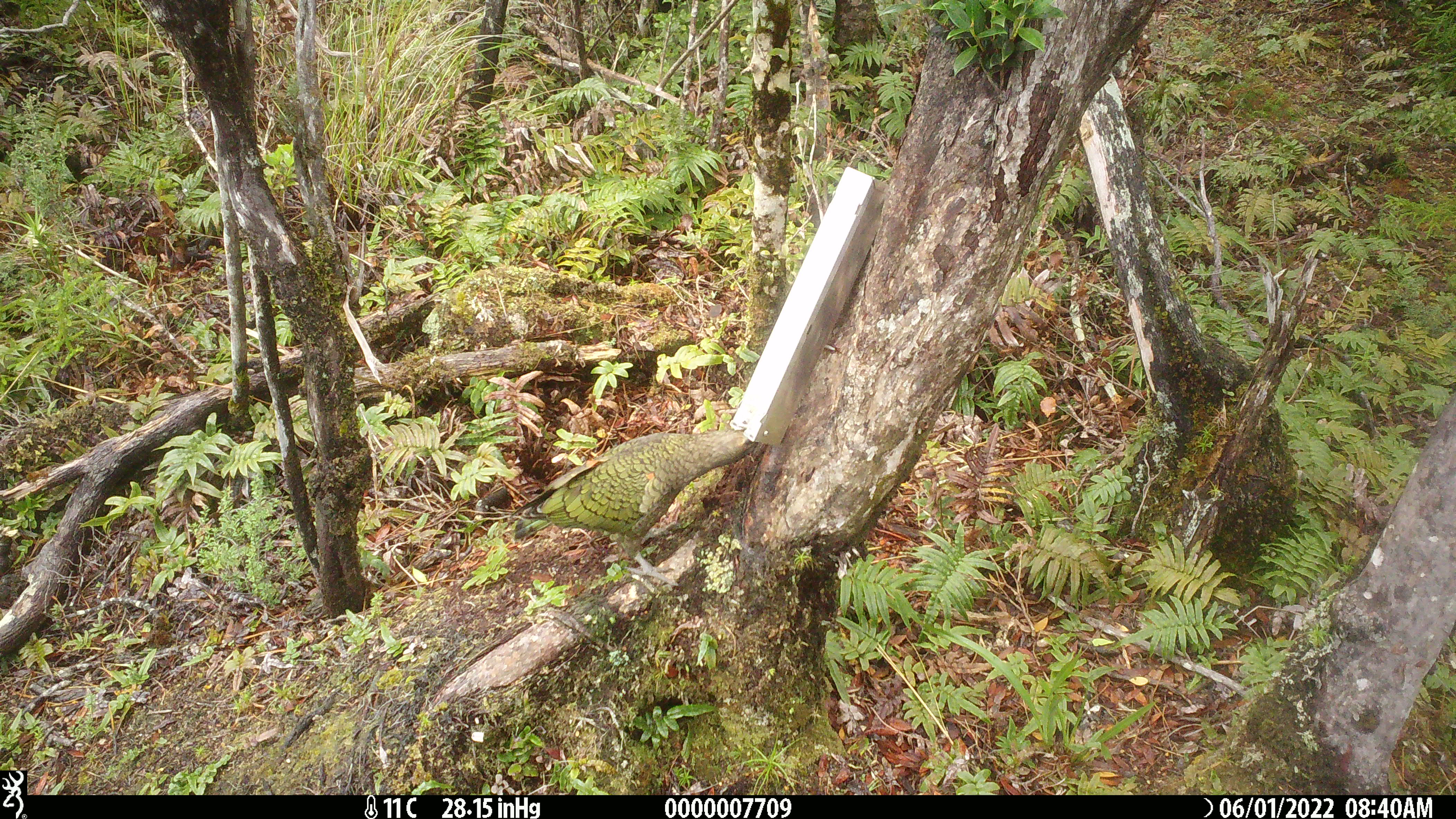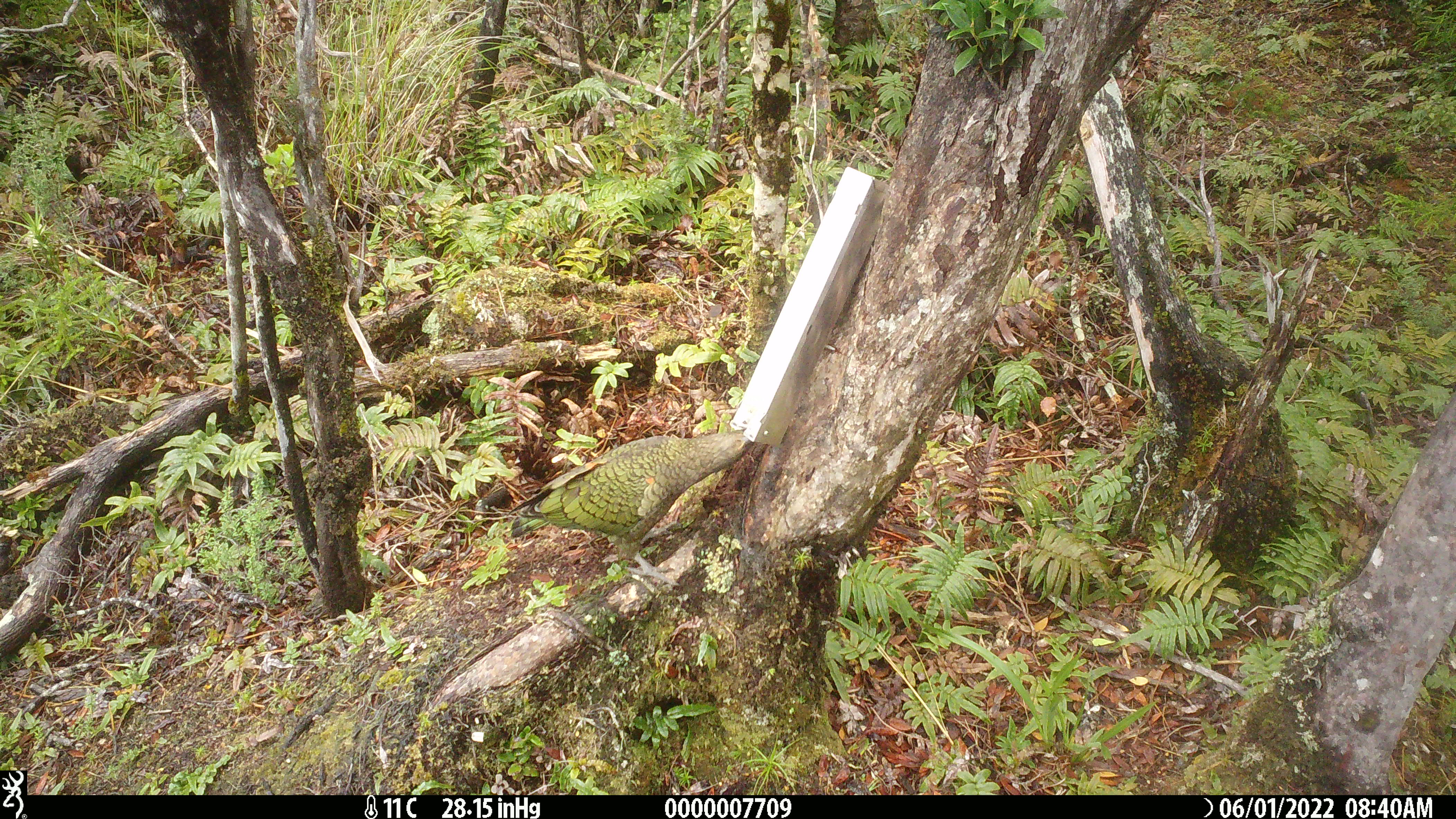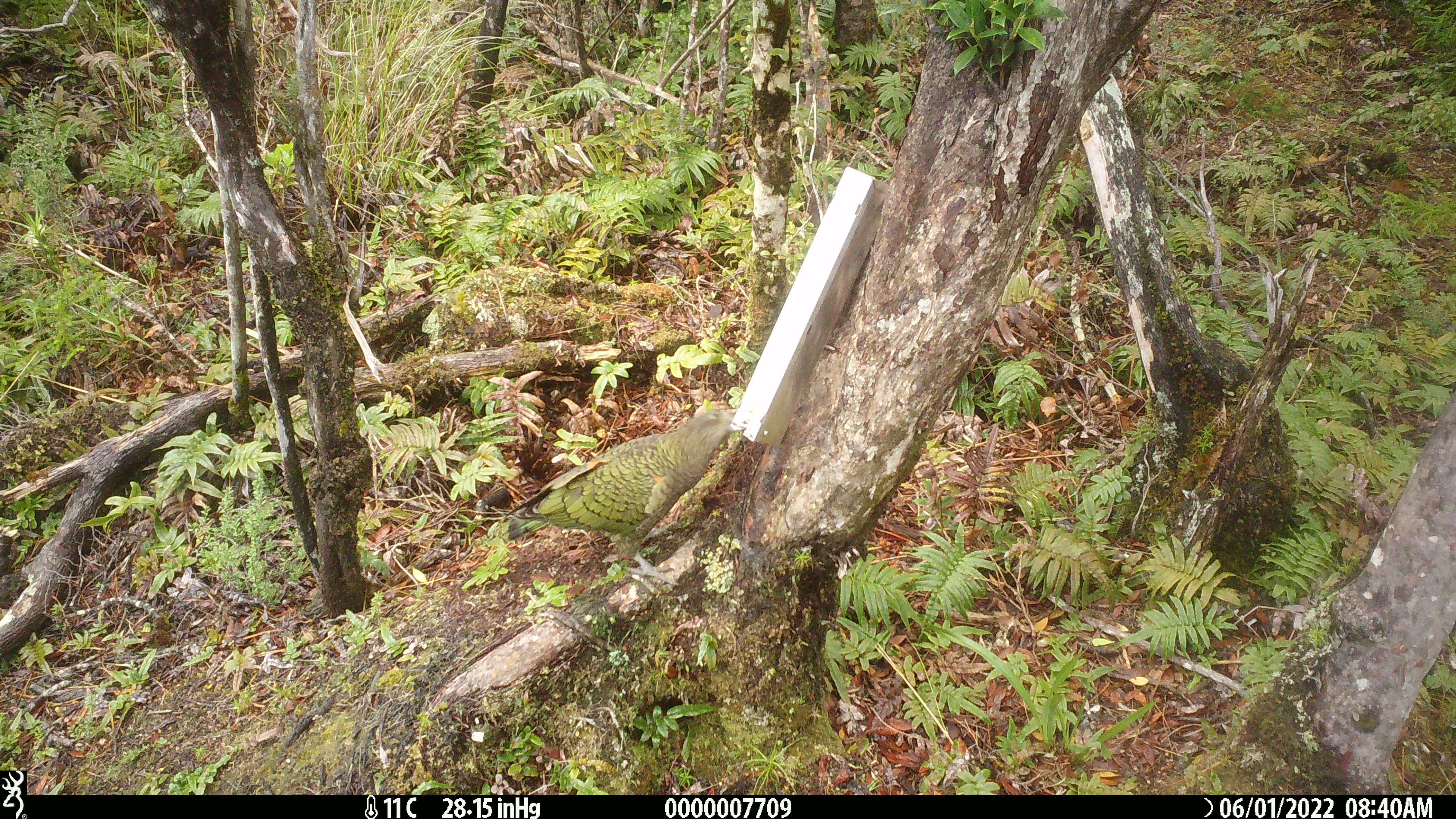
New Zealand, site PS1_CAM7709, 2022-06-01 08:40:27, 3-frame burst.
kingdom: Animalia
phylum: Chordata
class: Aves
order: Psittaciformes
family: Strigopidae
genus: Nestor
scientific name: Nestor notabilis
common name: kea